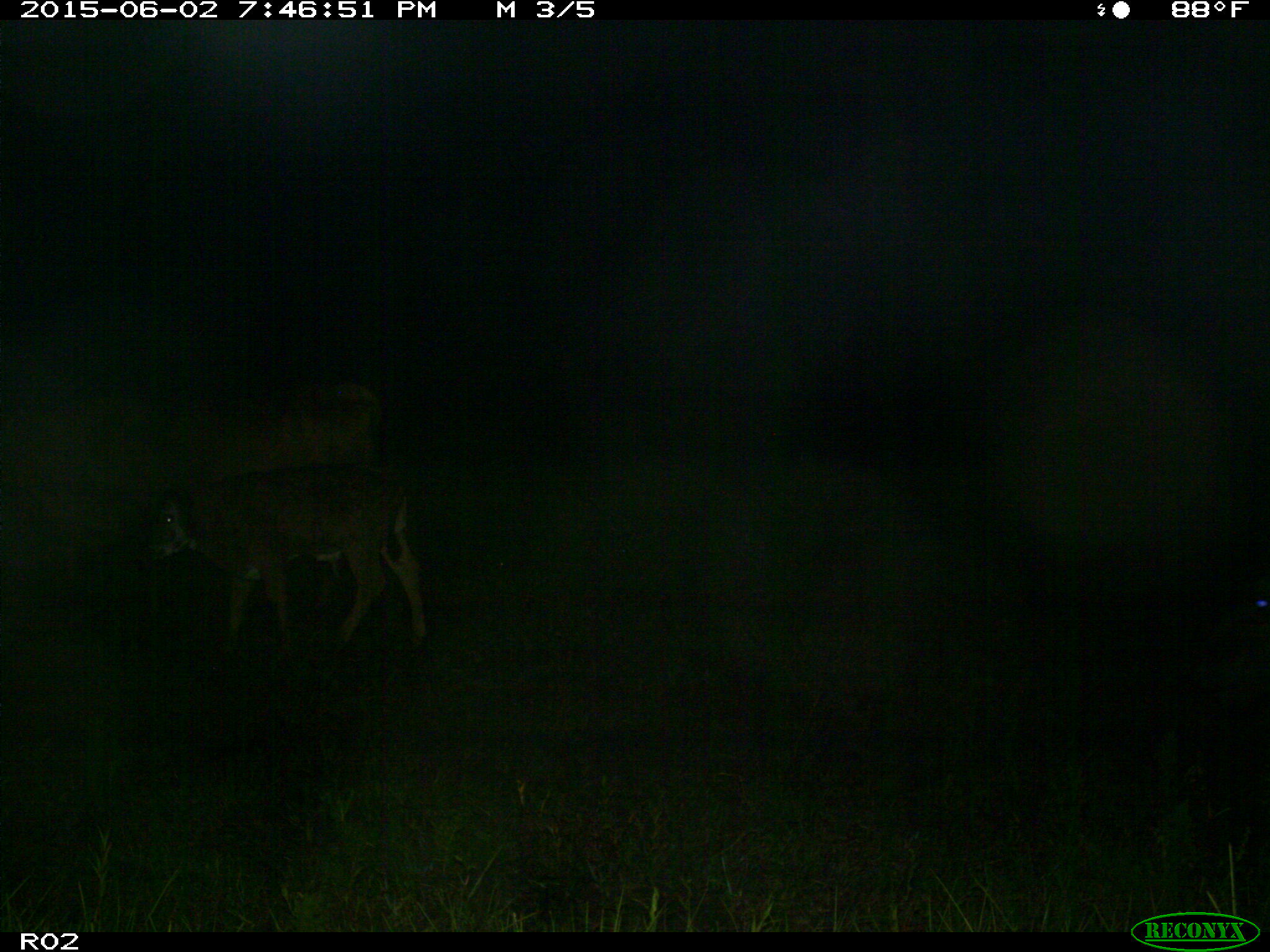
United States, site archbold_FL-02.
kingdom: Animalia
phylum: Chordata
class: Mammalia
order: Artiodactyla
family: Bovidae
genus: Bos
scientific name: Bos taurus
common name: domestic cow